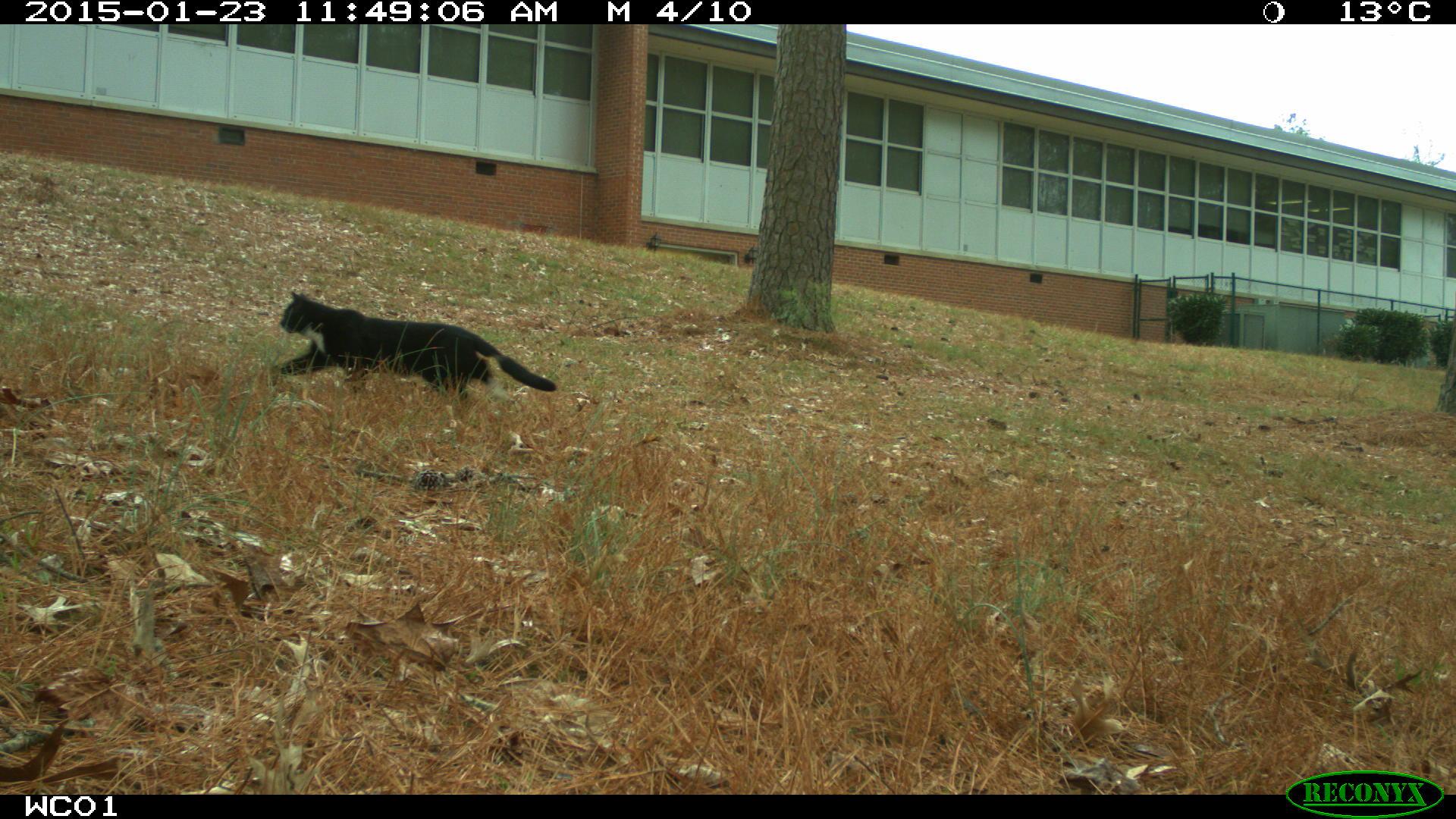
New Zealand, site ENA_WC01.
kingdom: Animalia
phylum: Chordata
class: Mammalia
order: Carnivora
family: Felidae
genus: Felis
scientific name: Felis catus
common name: domestic cat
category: cat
Cat (domestic cat) (Felis catus).